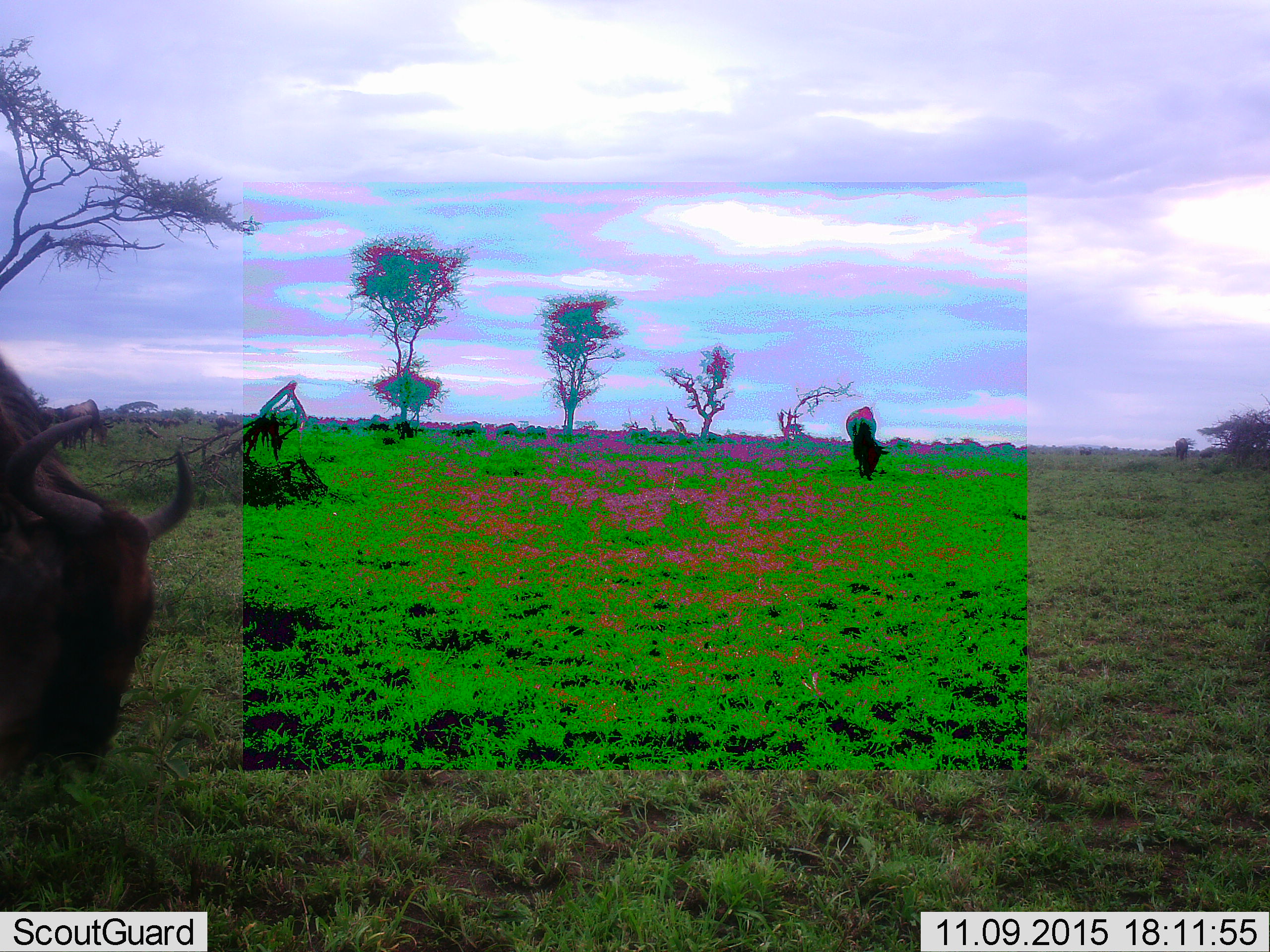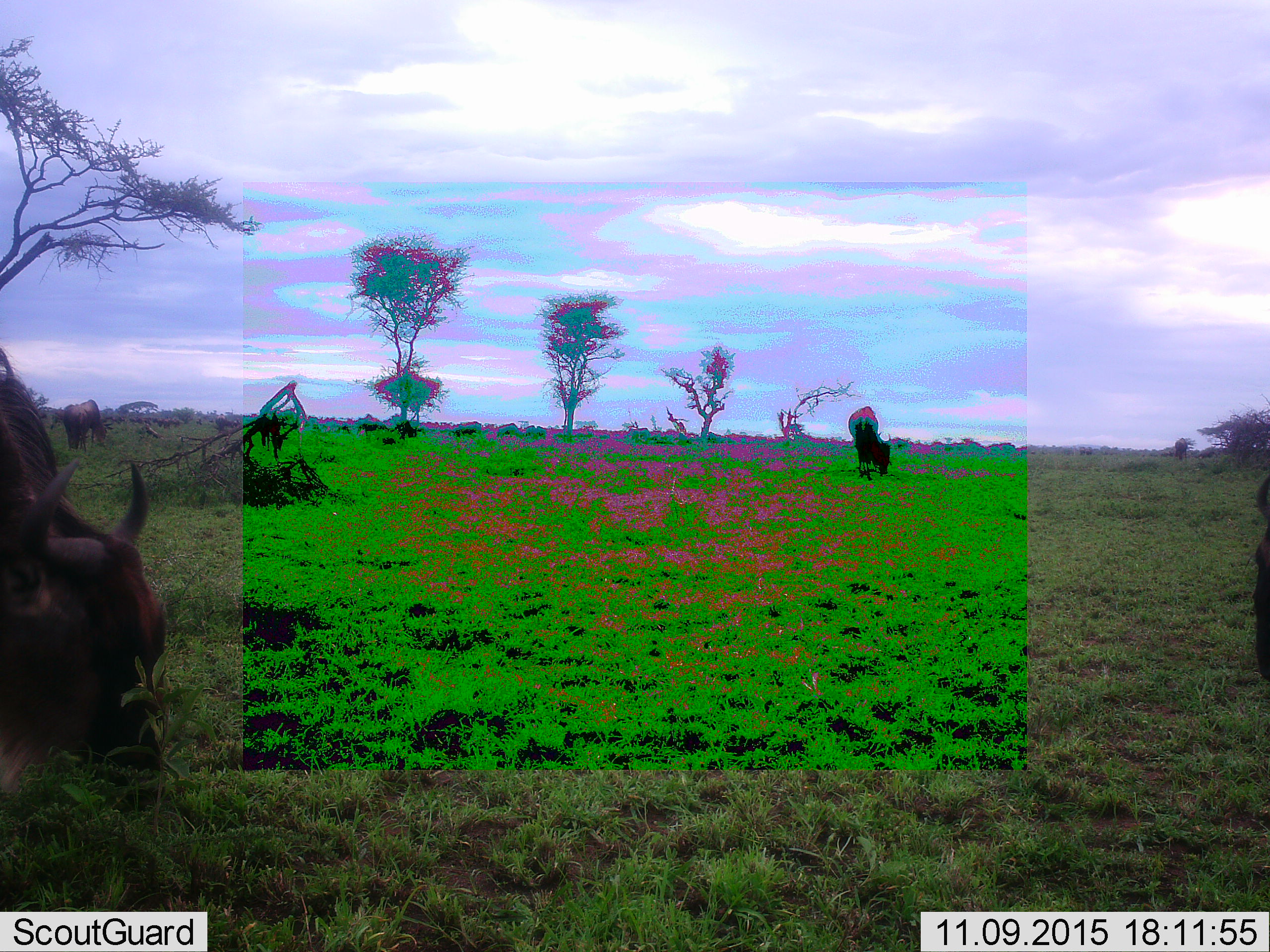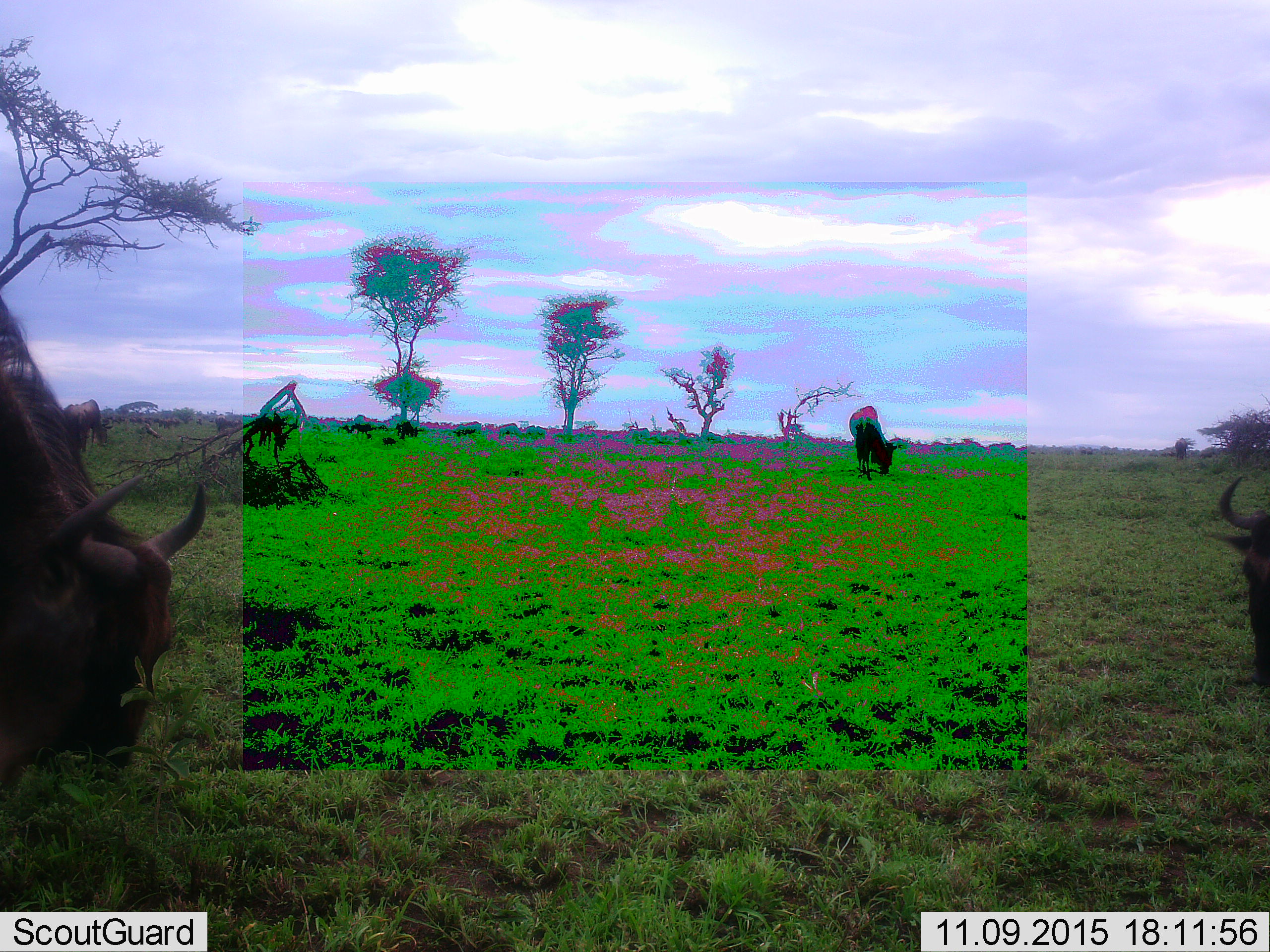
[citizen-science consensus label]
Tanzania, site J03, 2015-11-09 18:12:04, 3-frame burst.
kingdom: Animalia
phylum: Chordata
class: Mammalia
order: Artiodactyla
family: Bovidae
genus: Connochaetes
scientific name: Connochaetes taurinus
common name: blue wildebeest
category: wildebeest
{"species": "wildebeest (blue wildebeest) (Connochaetes taurinus)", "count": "11-50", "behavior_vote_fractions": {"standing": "67%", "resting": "0%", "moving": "50%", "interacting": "0%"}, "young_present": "0%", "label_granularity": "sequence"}